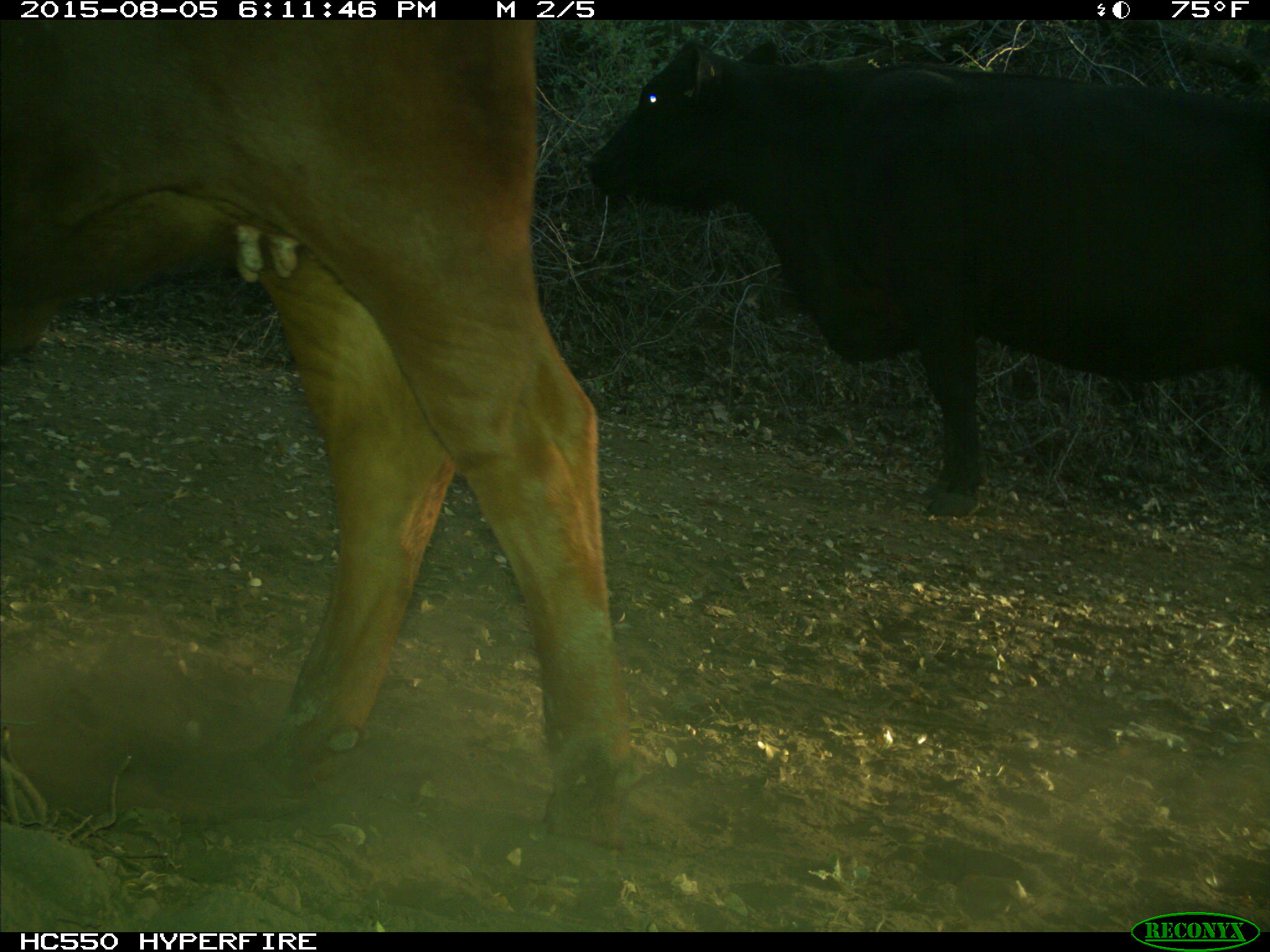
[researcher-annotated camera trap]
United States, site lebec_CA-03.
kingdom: Animalia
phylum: Chordata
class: Mammalia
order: Artiodactyla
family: Bovidae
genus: Bos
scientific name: Bos taurus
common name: domestic cow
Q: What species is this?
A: Bos taurus (domestic cow).